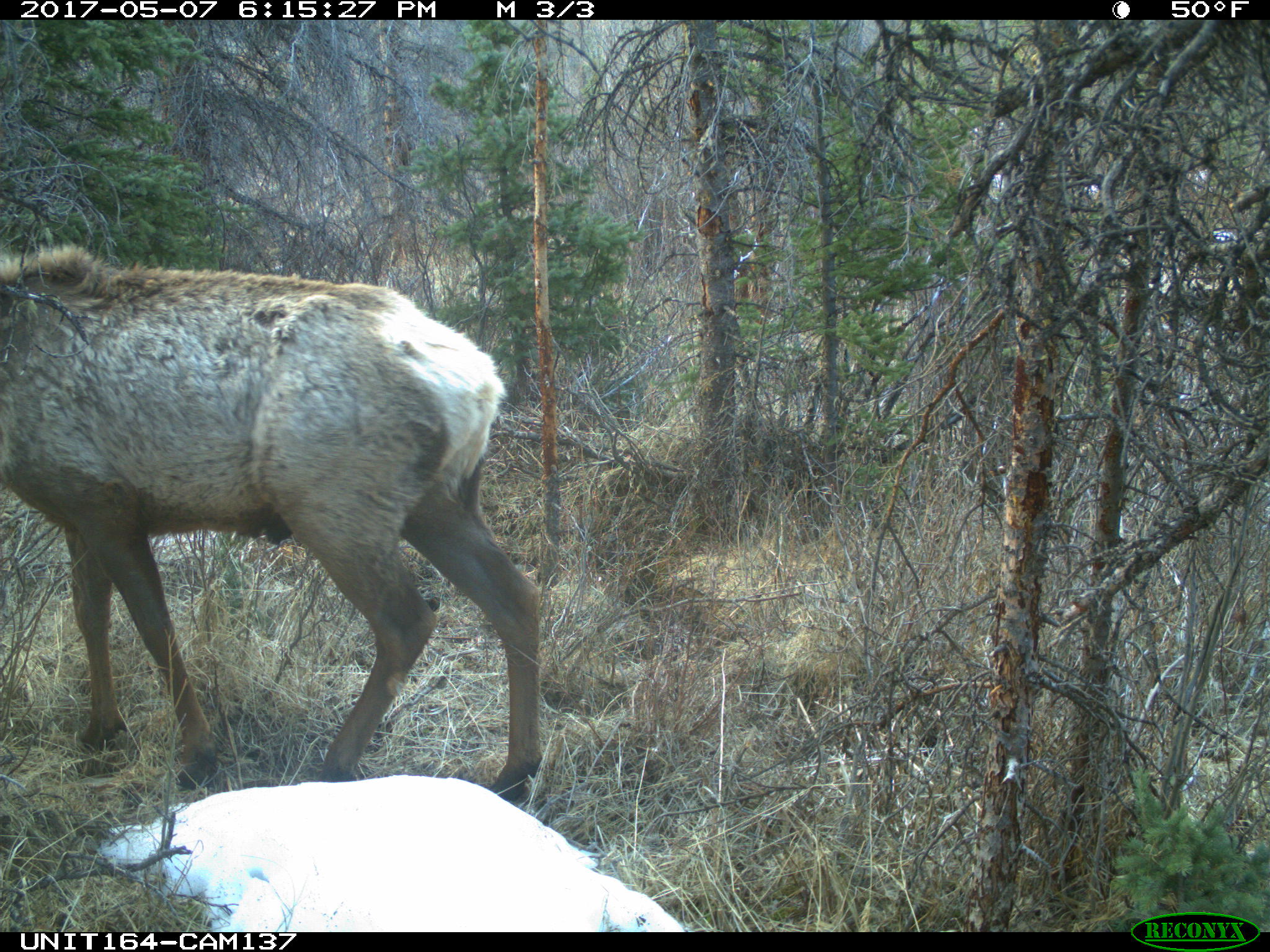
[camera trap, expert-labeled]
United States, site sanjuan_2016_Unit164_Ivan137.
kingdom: Animalia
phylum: Chordata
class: Mammalia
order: Artiodactyla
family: Cervidae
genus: Cervus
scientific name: Cervus elaphus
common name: red deer